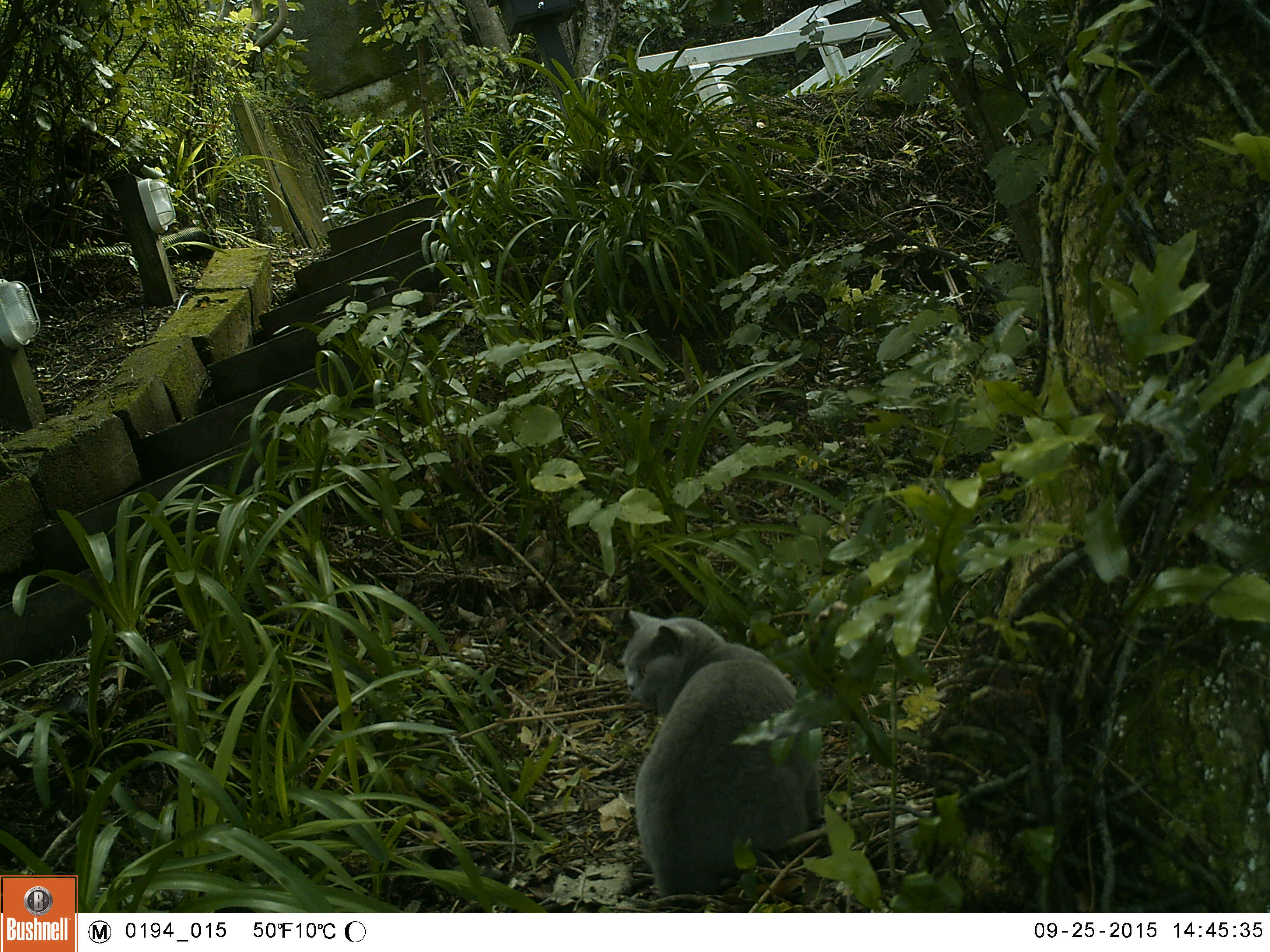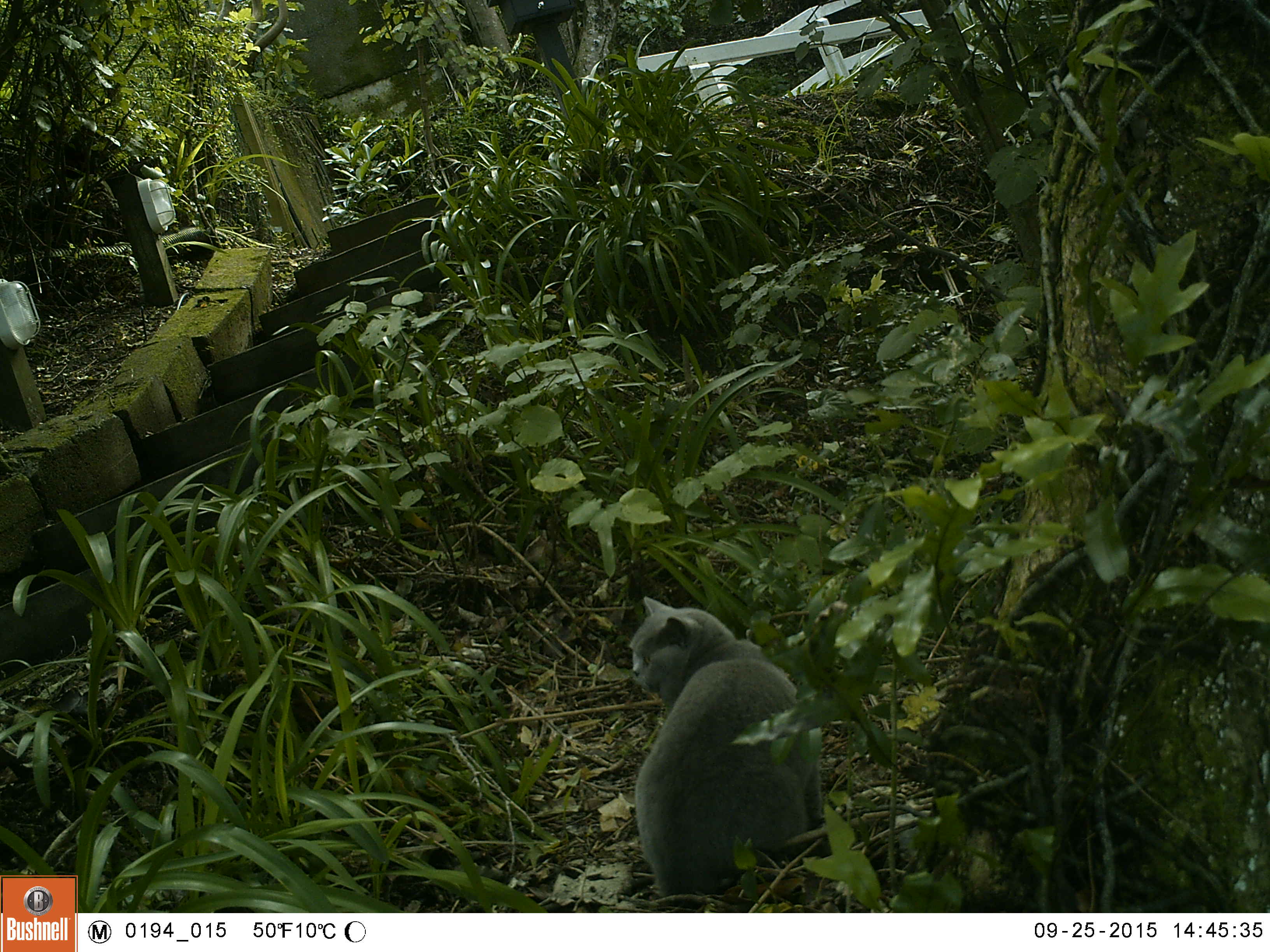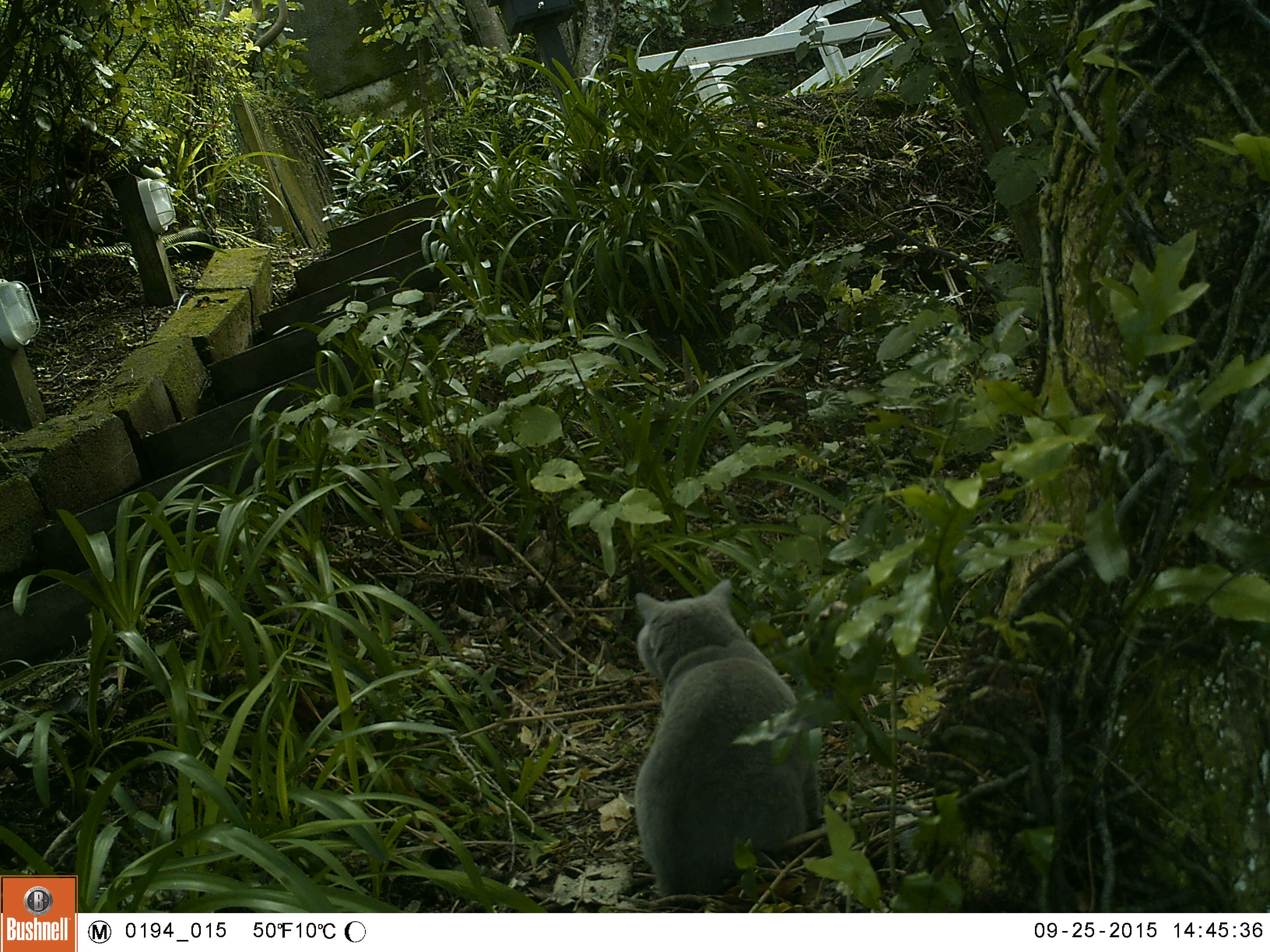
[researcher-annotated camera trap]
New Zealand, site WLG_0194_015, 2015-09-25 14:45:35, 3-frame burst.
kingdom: Animalia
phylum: Chordata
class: Mammalia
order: Carnivora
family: Felidae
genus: Felis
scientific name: Felis catus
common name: domestic cat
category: cat